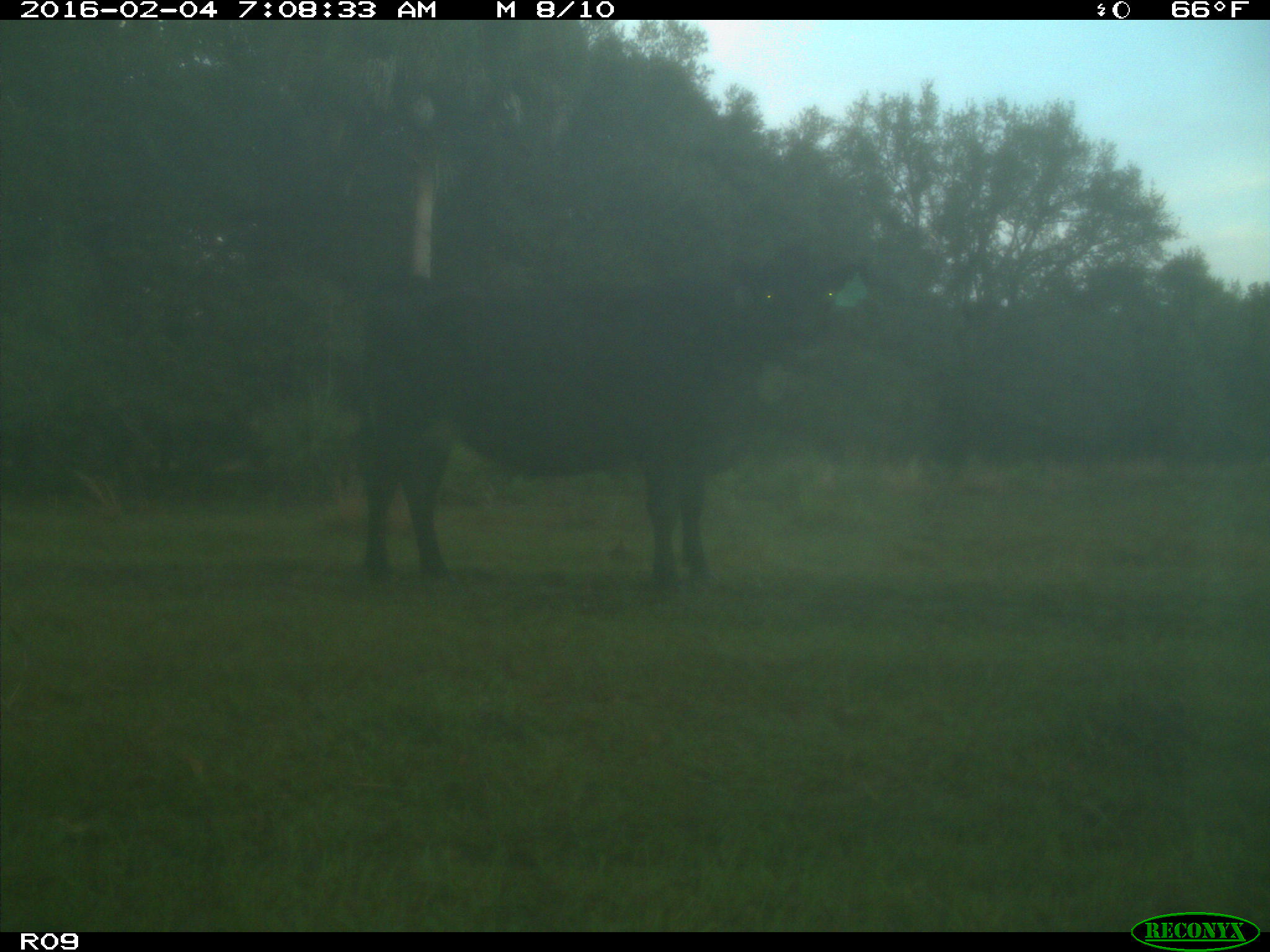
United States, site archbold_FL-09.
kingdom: Animalia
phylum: Chordata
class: Mammalia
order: Artiodactyla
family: Bovidae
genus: Bos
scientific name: Bos taurus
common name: domestic cow